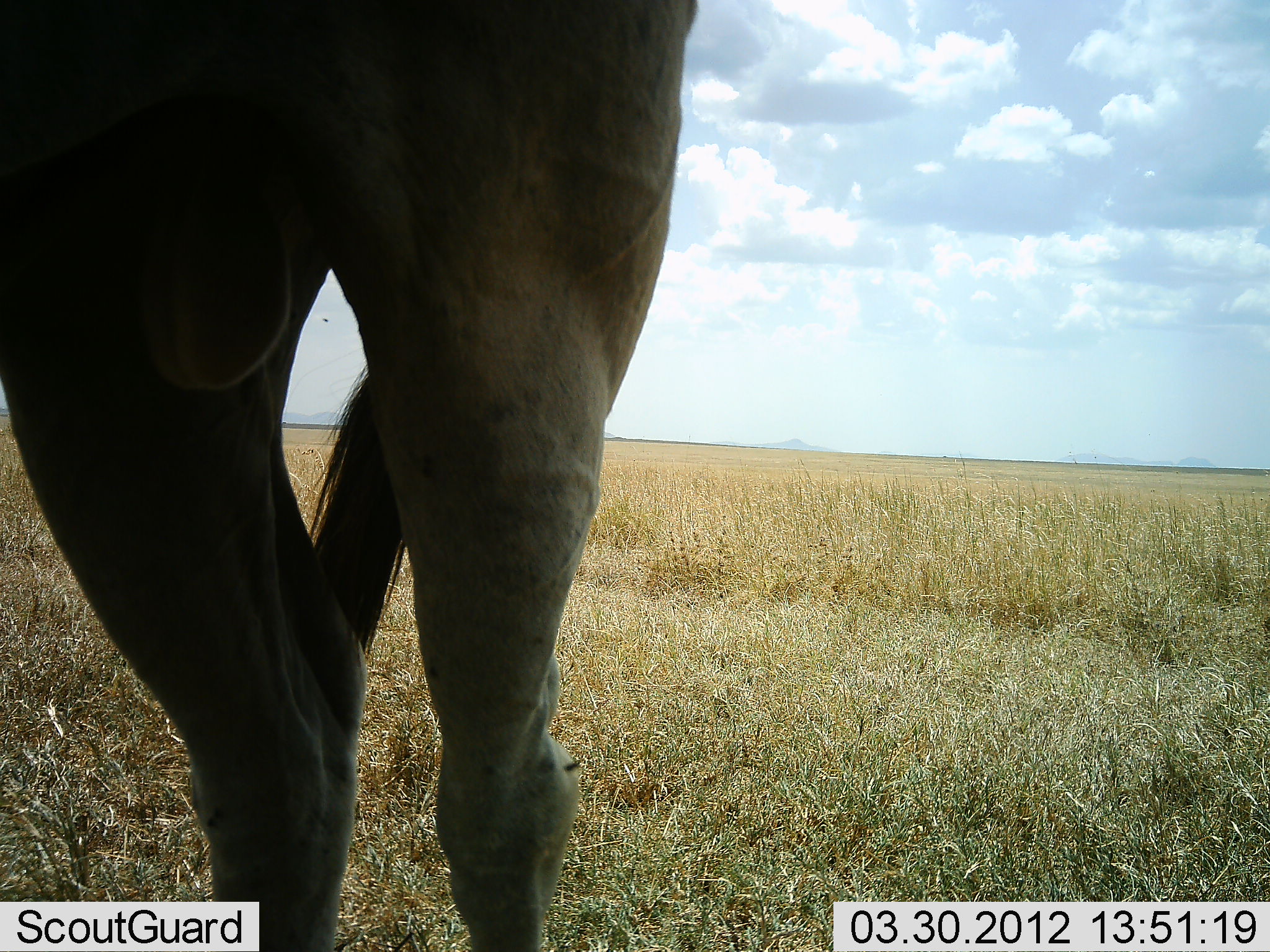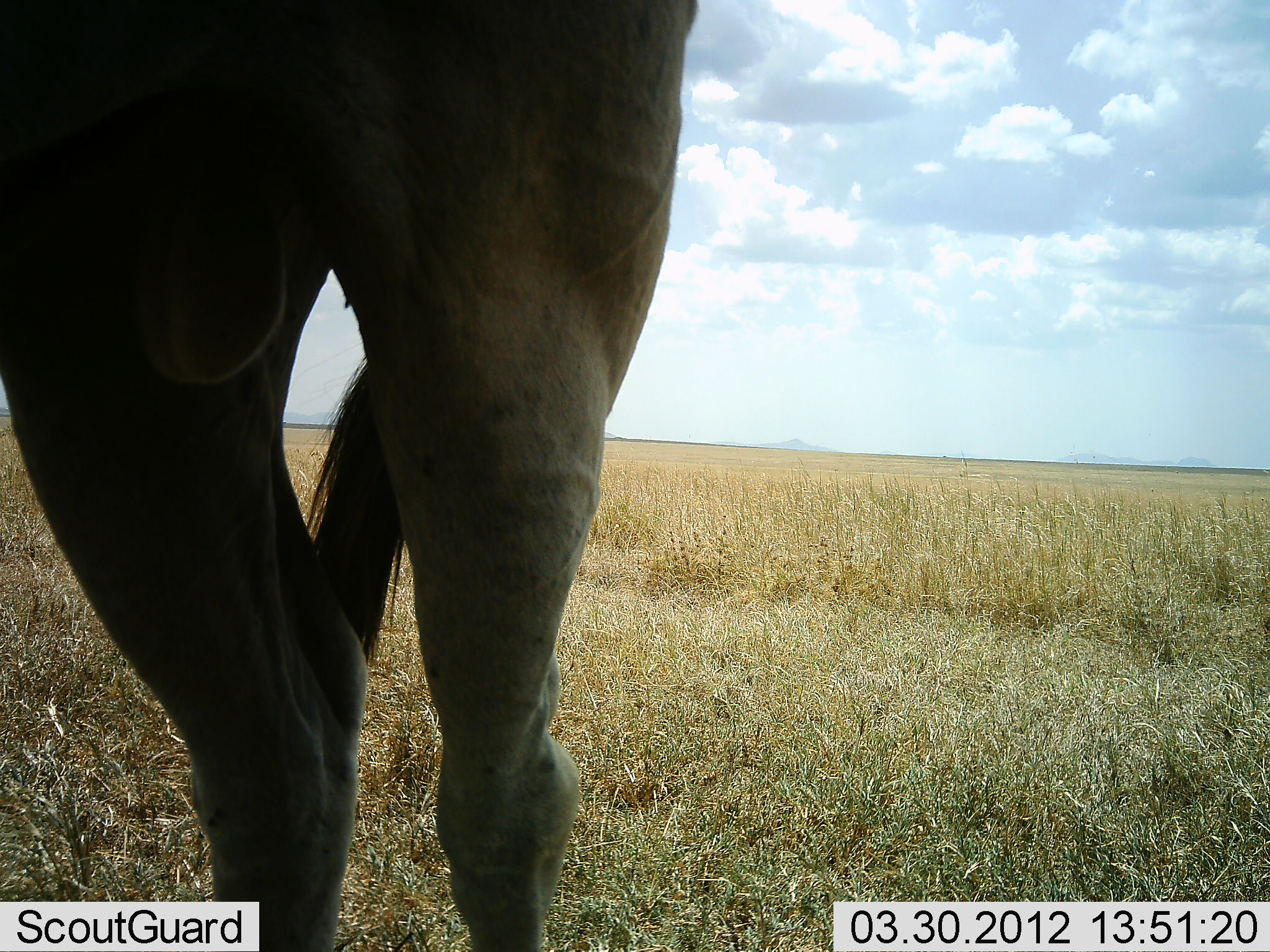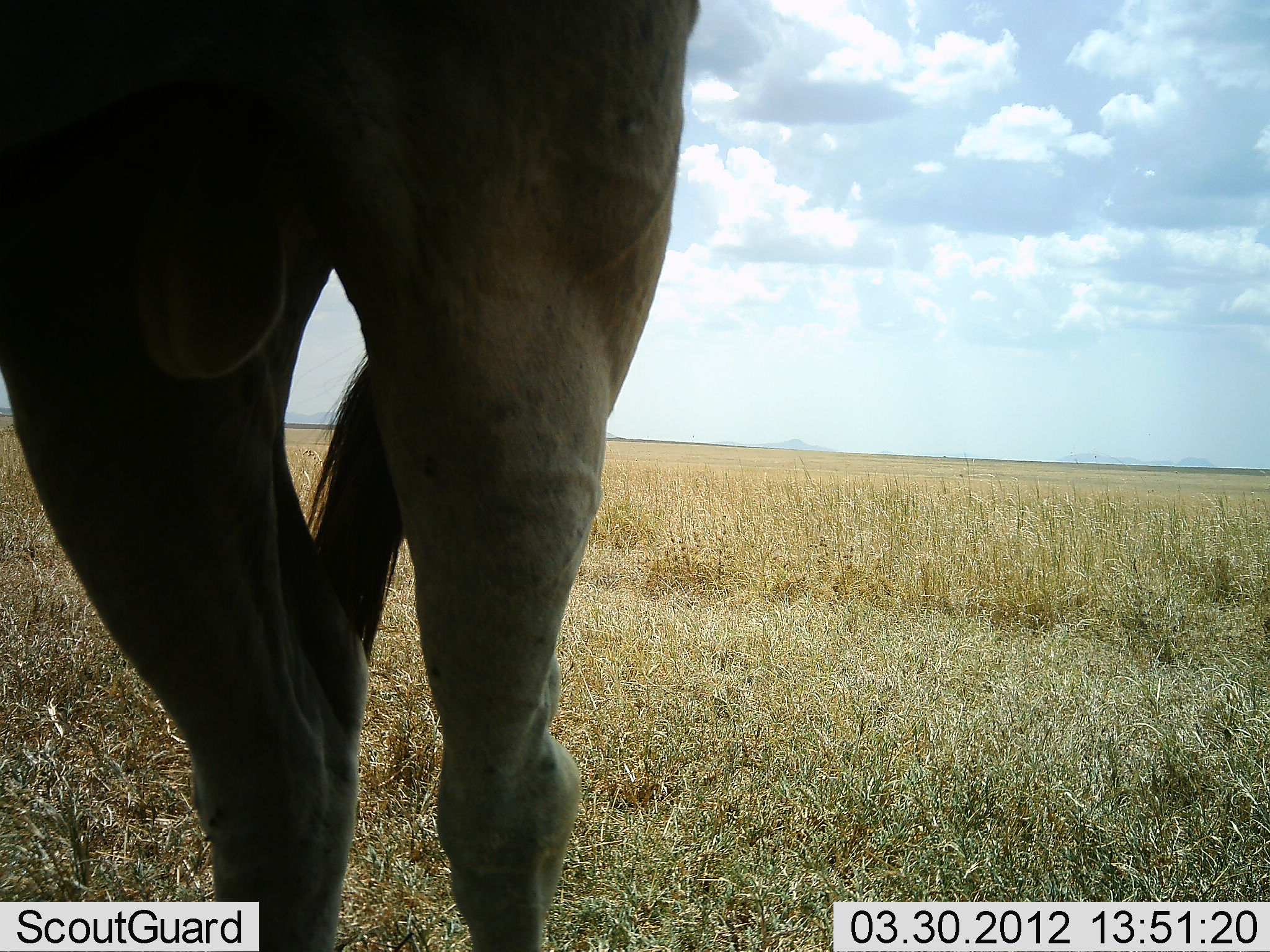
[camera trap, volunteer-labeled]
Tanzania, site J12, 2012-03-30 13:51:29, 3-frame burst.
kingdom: Animalia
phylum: Chordata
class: Mammalia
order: Artiodactyla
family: Bovidae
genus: Connochaetes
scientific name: Connochaetes taurinus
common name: blue wildebeest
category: wildebeest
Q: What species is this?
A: Wildebeest (blue wildebeest) (Connochaetes taurinus).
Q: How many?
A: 1.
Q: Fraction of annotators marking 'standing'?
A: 100%.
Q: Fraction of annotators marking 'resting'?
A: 0%.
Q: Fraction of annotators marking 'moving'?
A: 0%.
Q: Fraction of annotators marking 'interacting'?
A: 0%.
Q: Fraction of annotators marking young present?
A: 0%.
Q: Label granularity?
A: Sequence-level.